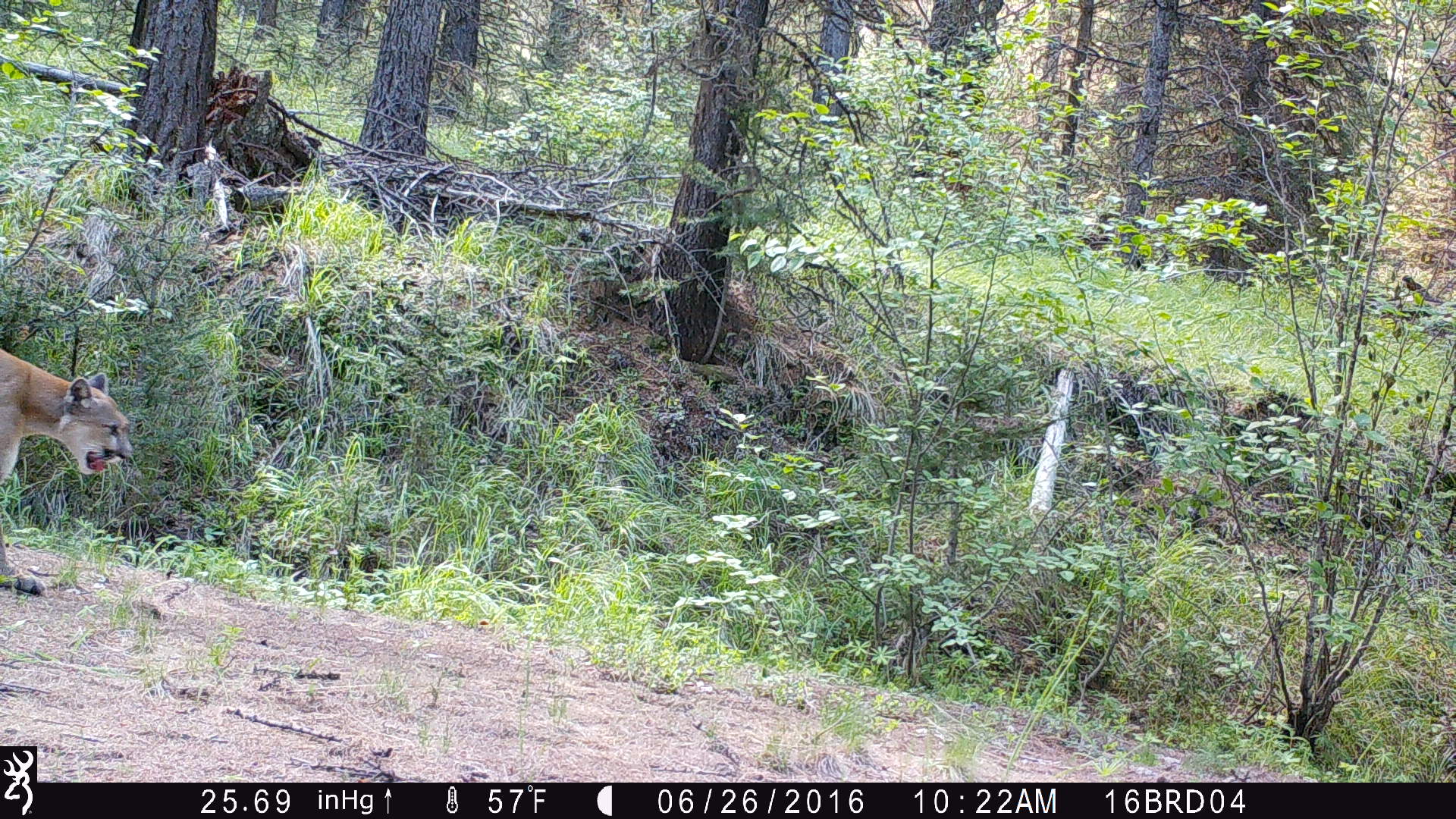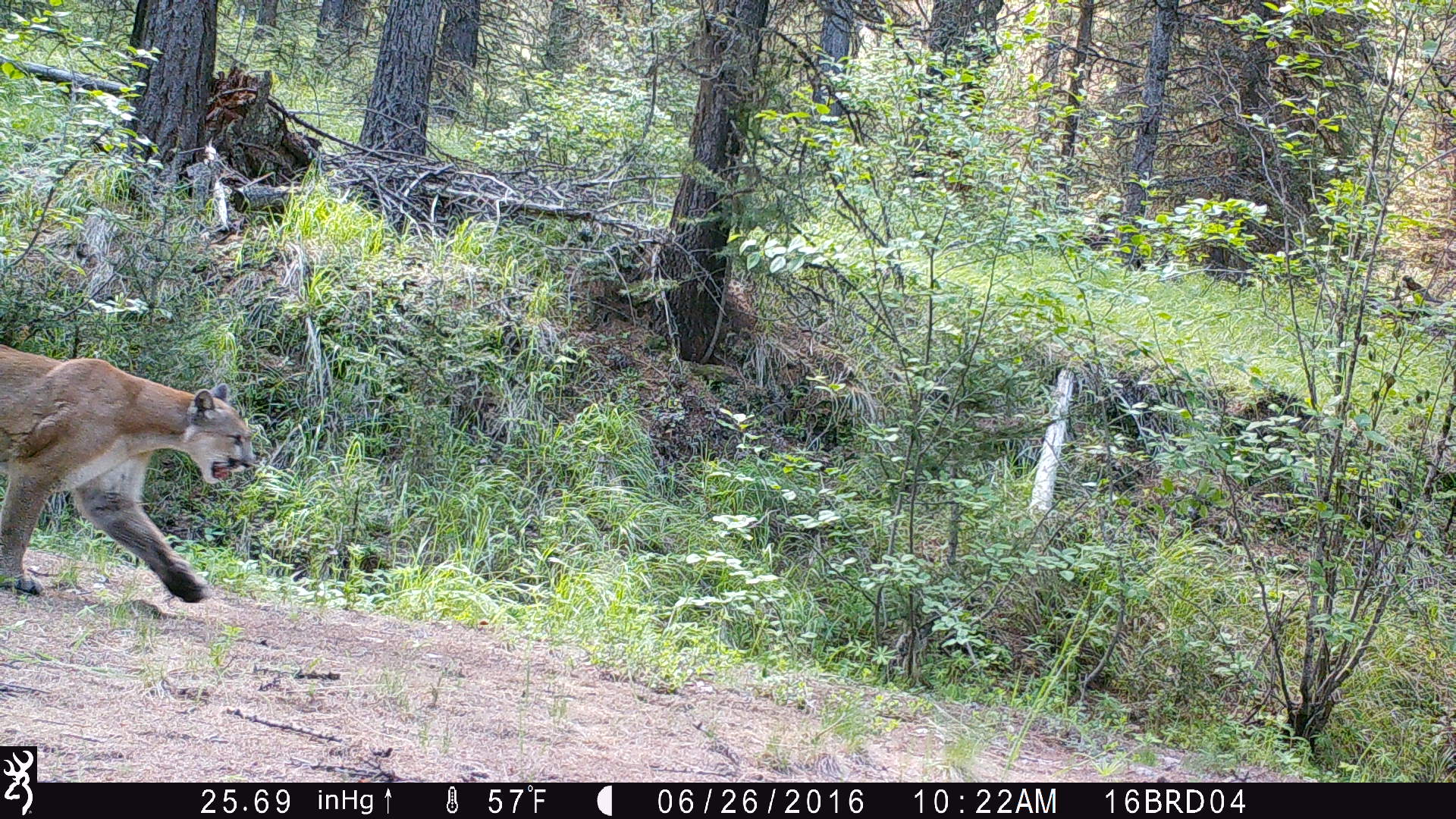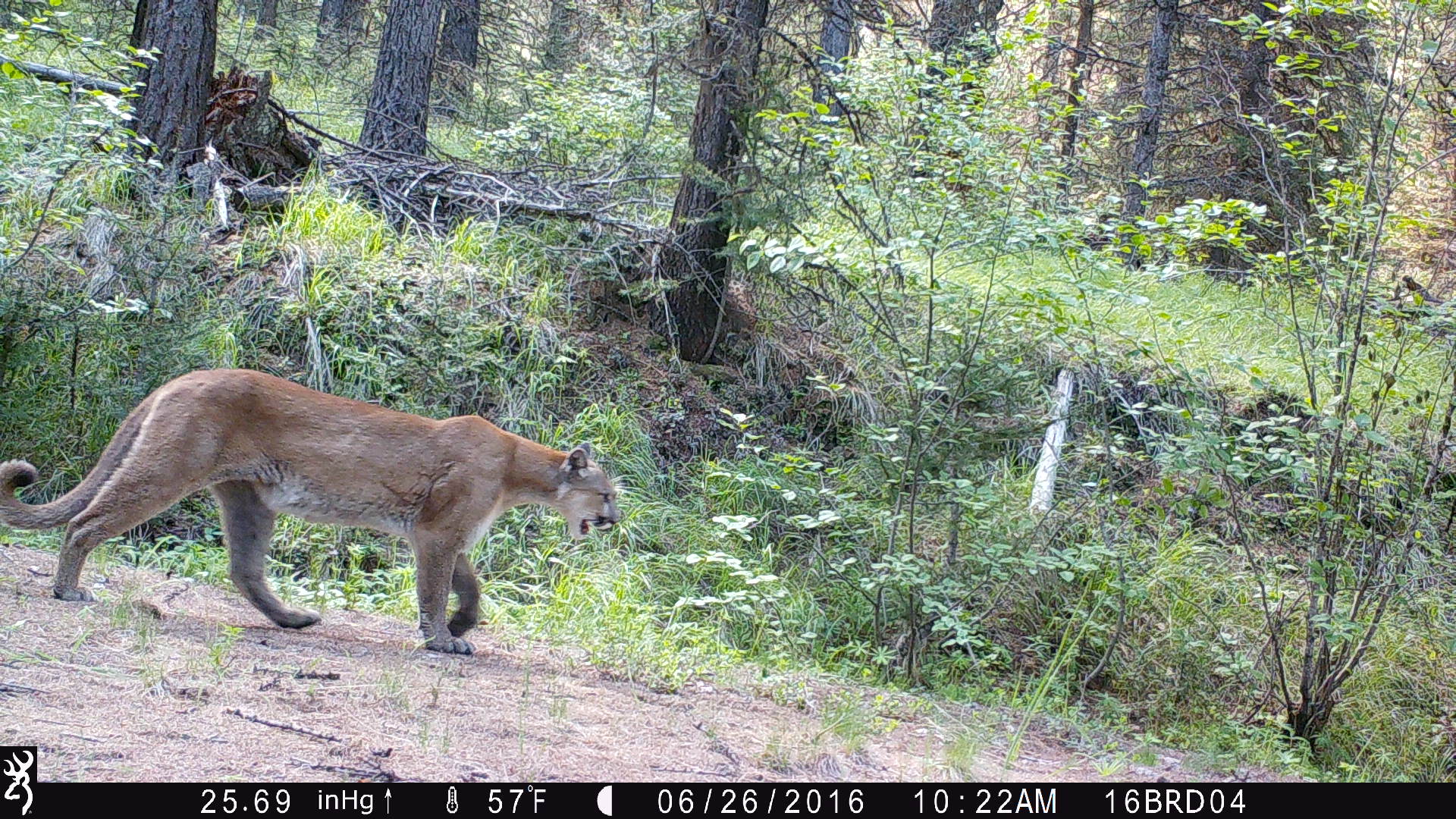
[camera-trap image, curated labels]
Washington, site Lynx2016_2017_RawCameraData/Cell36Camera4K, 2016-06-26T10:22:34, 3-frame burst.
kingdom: Animalia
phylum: Chordata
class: Mammalia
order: Carnivora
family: Felidae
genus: Puma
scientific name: Puma concolor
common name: mountain lion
Puma concolor (mountain lion). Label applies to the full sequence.